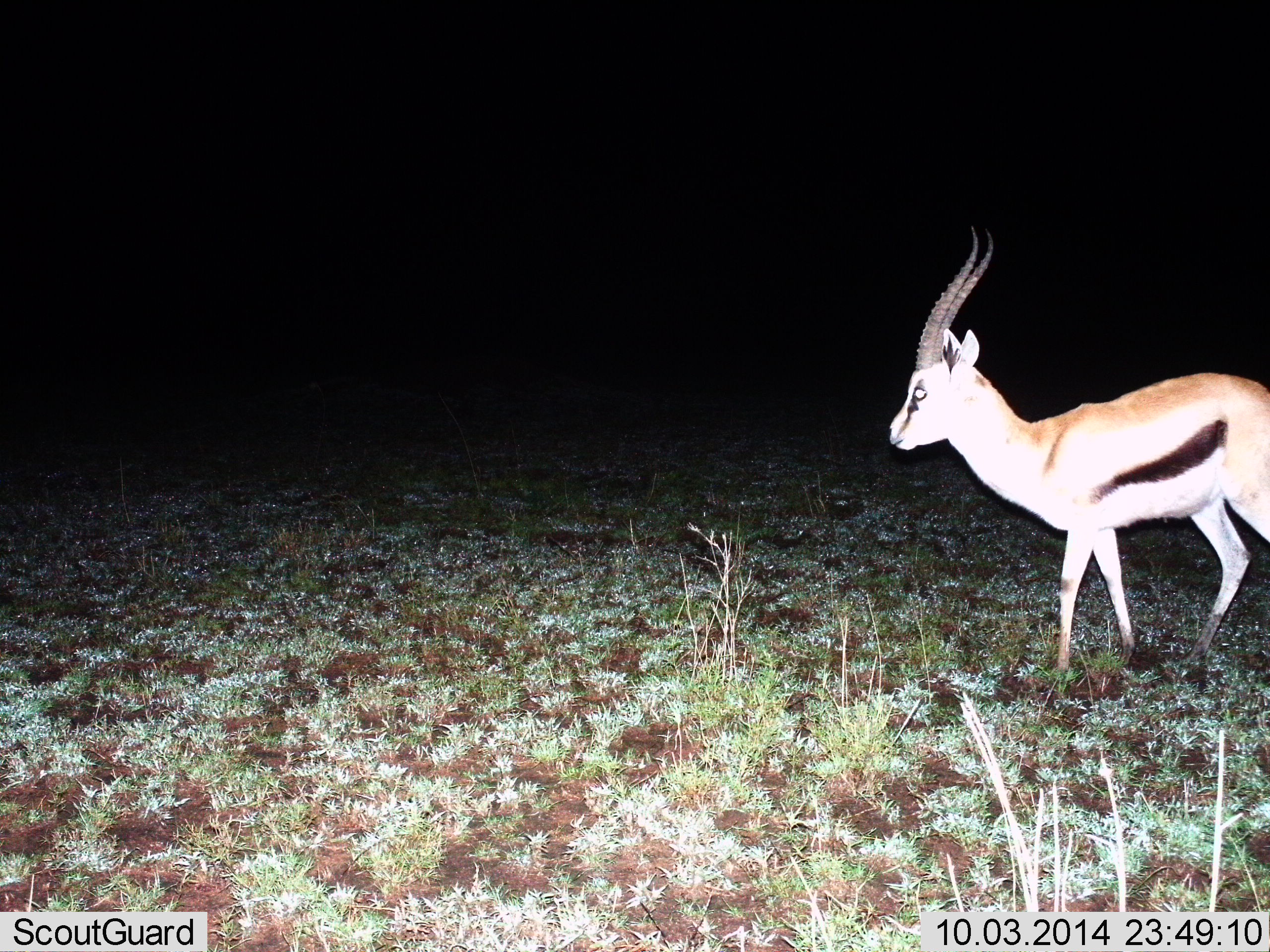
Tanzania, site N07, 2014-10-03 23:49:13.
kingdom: Animalia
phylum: Chordata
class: Mammalia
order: Artiodactyla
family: Bovidae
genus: Eudorcas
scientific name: Eudorcas thomsonii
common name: thomson's gazelle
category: gazellethomsons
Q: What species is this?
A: Gazellethomsons (thomson's gazelle) (Eudorcas thomsonii).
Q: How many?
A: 1.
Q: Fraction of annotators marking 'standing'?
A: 10%.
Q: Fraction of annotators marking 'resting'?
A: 0%.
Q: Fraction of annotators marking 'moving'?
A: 90%.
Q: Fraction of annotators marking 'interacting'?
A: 0%.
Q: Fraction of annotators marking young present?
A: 0%.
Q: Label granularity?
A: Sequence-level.